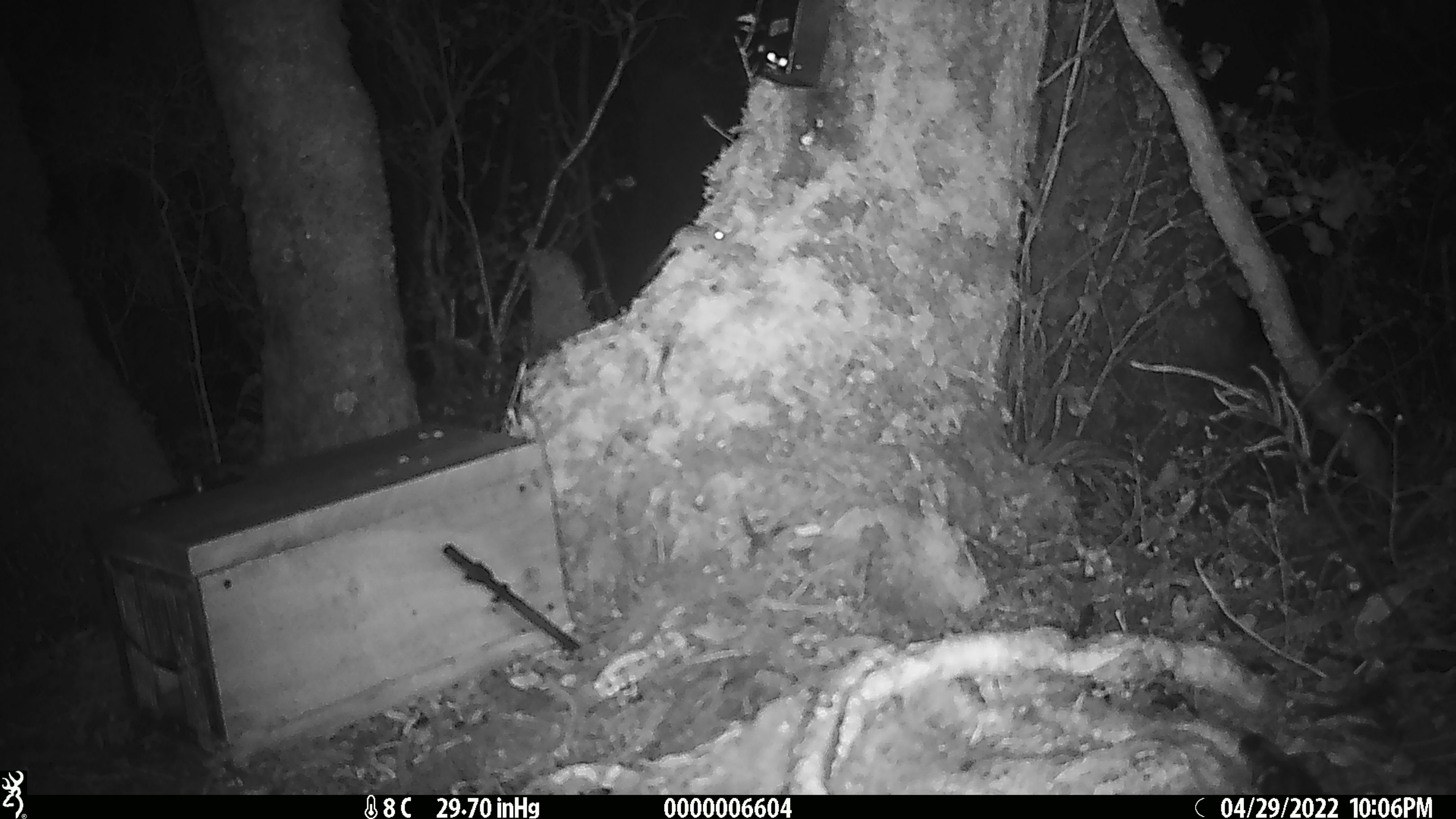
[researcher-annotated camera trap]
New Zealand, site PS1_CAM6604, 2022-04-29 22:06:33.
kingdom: Animalia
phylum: Chordata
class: Mammalia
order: Rodentia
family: Muridae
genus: Mus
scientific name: Mus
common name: mouse